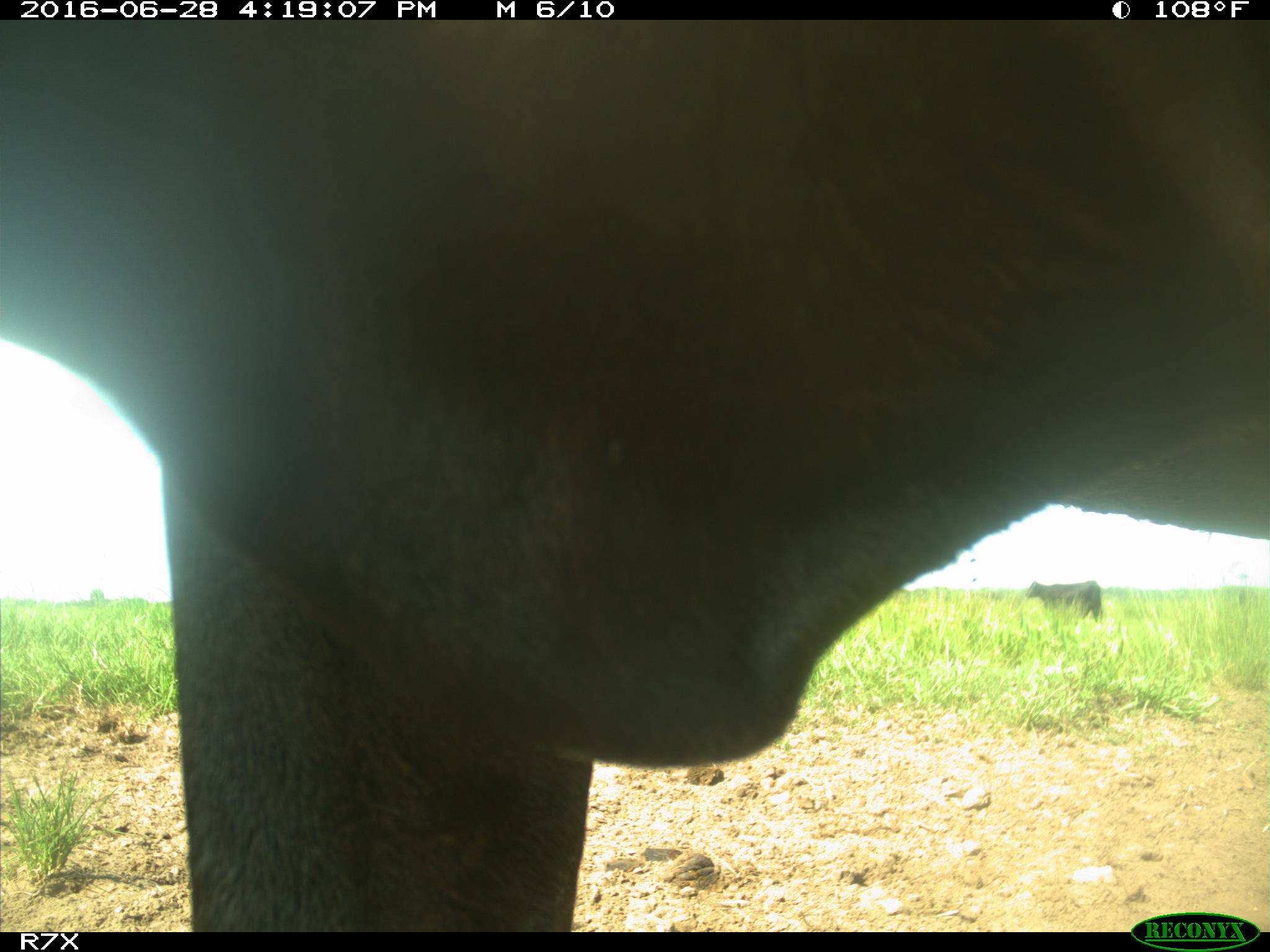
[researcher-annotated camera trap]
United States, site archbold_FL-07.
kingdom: Animalia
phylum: Chordata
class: Mammalia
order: Artiodactyla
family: Bovidae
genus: Bos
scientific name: Bos taurus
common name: domestic cow